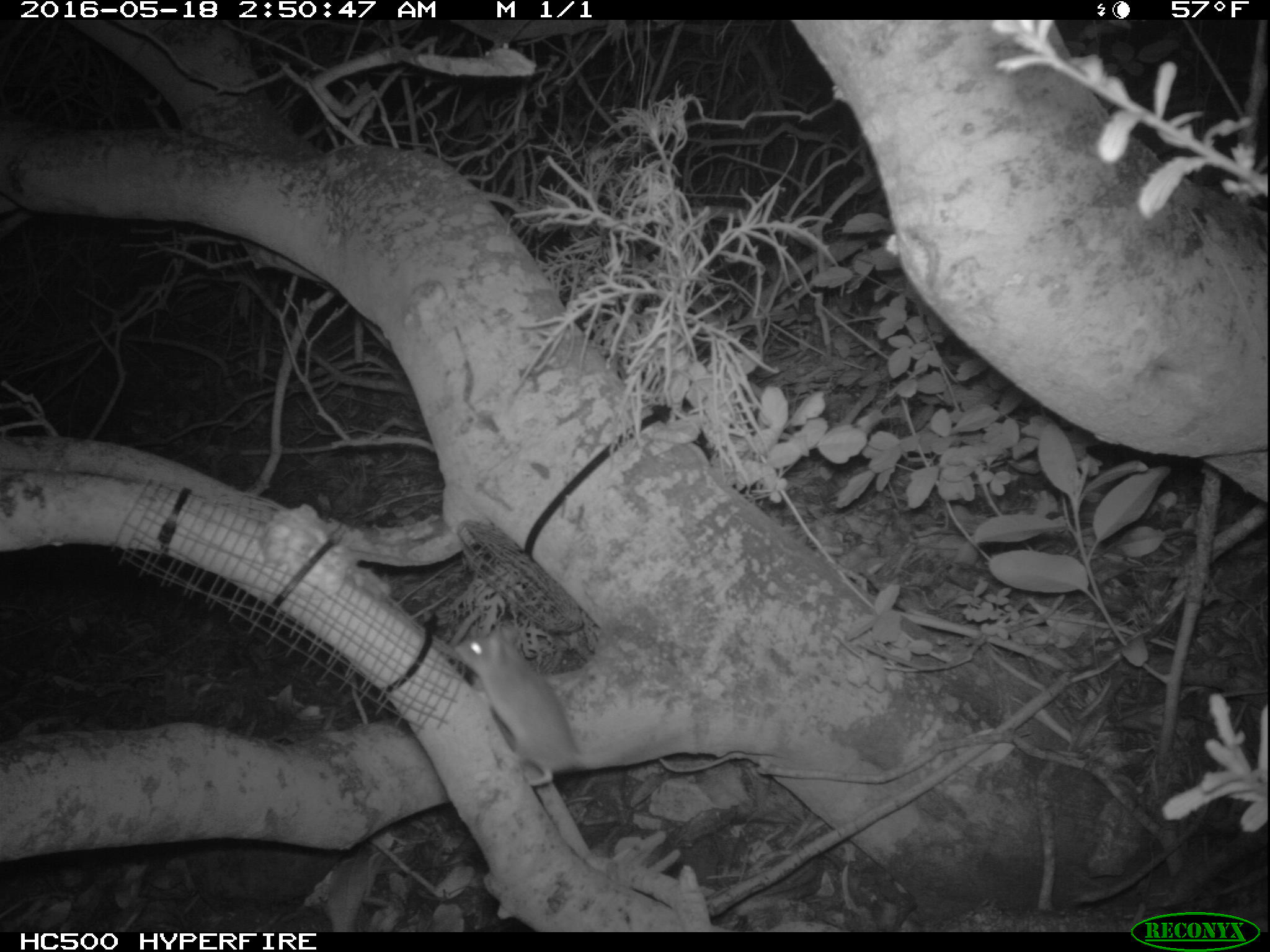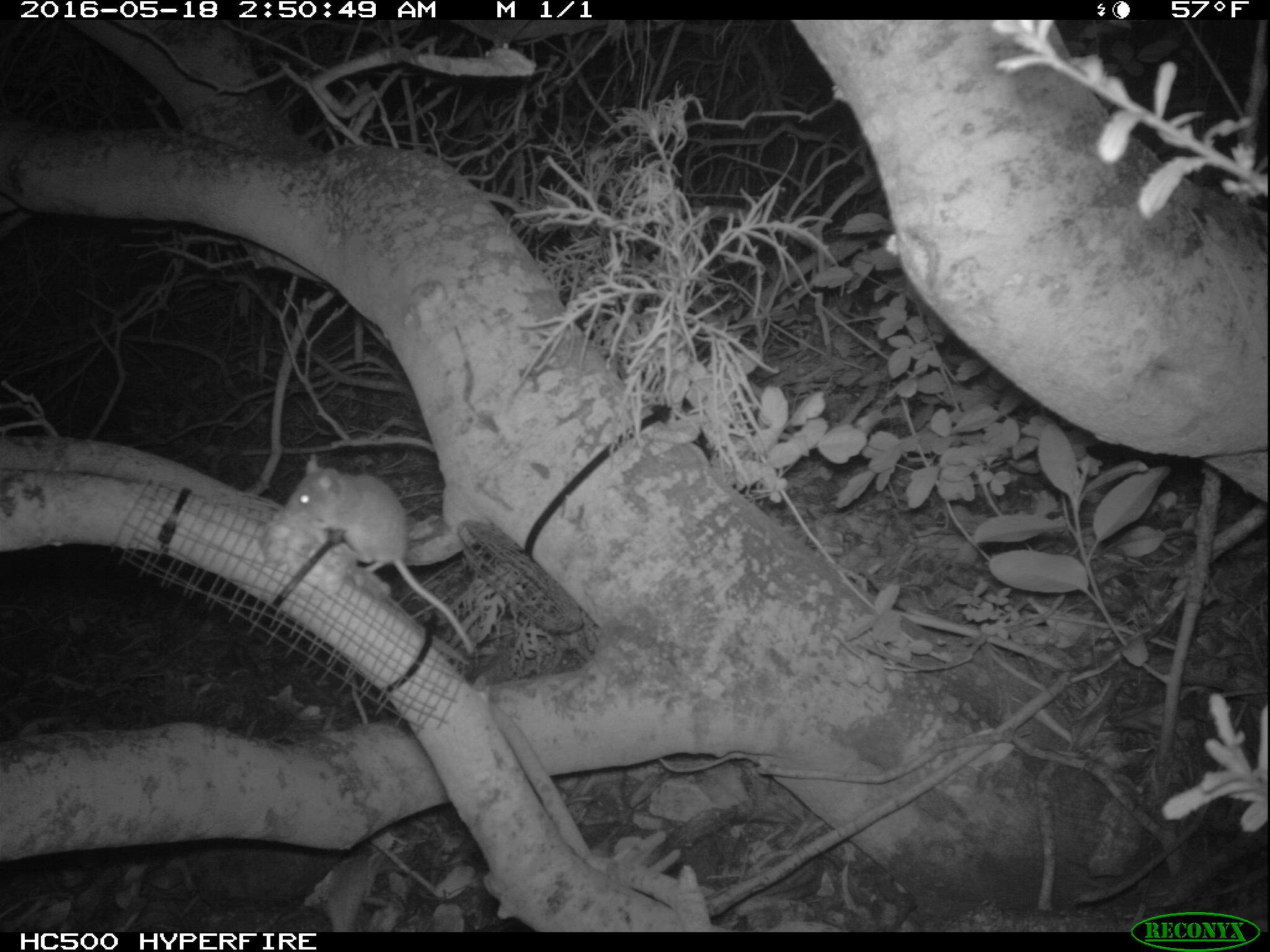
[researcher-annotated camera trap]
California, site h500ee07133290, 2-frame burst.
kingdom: Animalia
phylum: Chordata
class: Mammalia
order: Rodentia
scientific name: Rodentia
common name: rodent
Rodent (Rodentia).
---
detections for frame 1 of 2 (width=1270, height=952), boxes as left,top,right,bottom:
rodent: 451,626,579,787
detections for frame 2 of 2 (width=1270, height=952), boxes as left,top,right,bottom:
rodent: 281,454,471,653